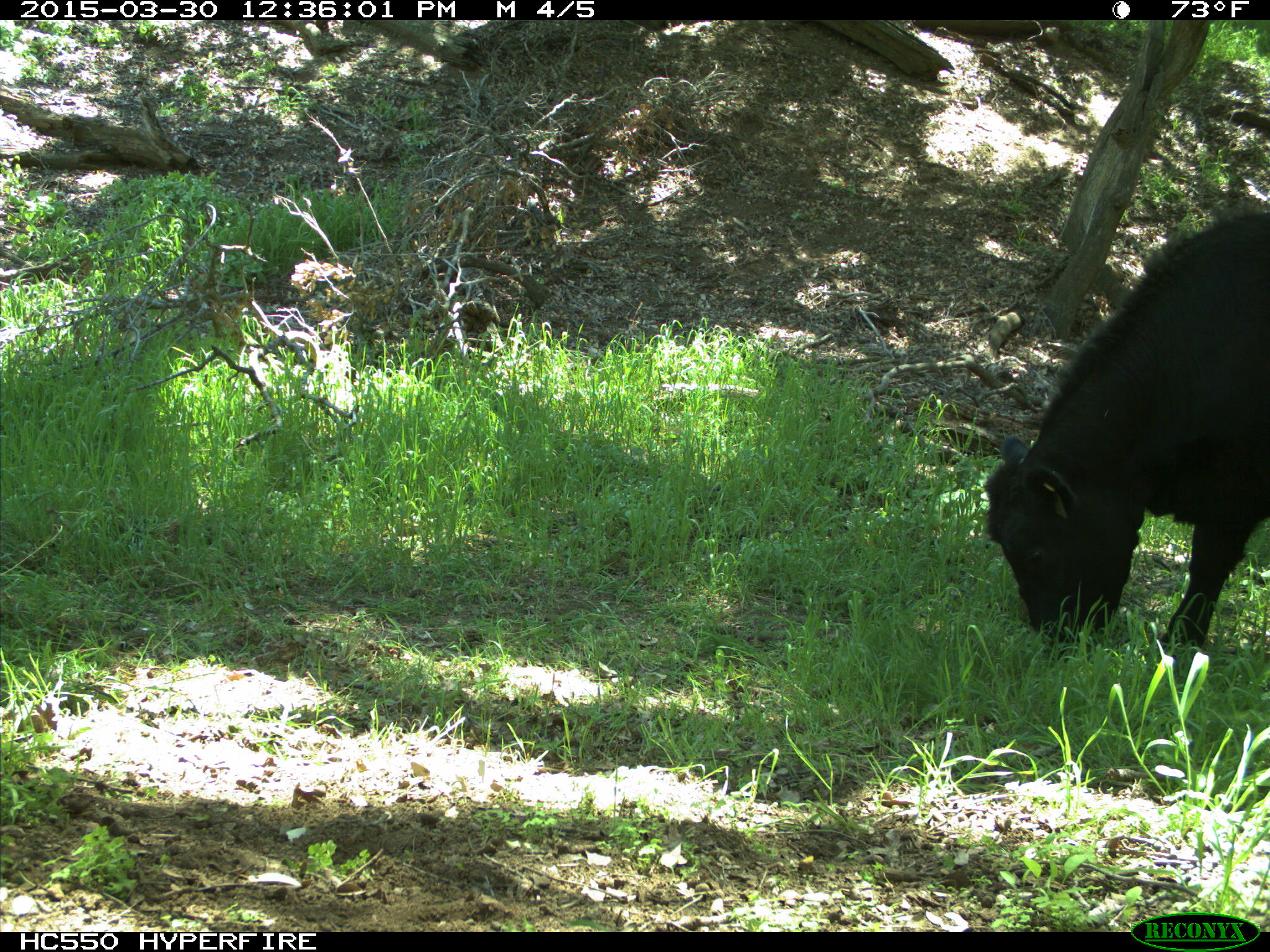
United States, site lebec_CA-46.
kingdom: Animalia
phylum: Chordata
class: Mammalia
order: Artiodactyla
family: Bovidae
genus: Bos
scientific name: Bos taurus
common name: domestic cow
Bos taurus (domestic cow).